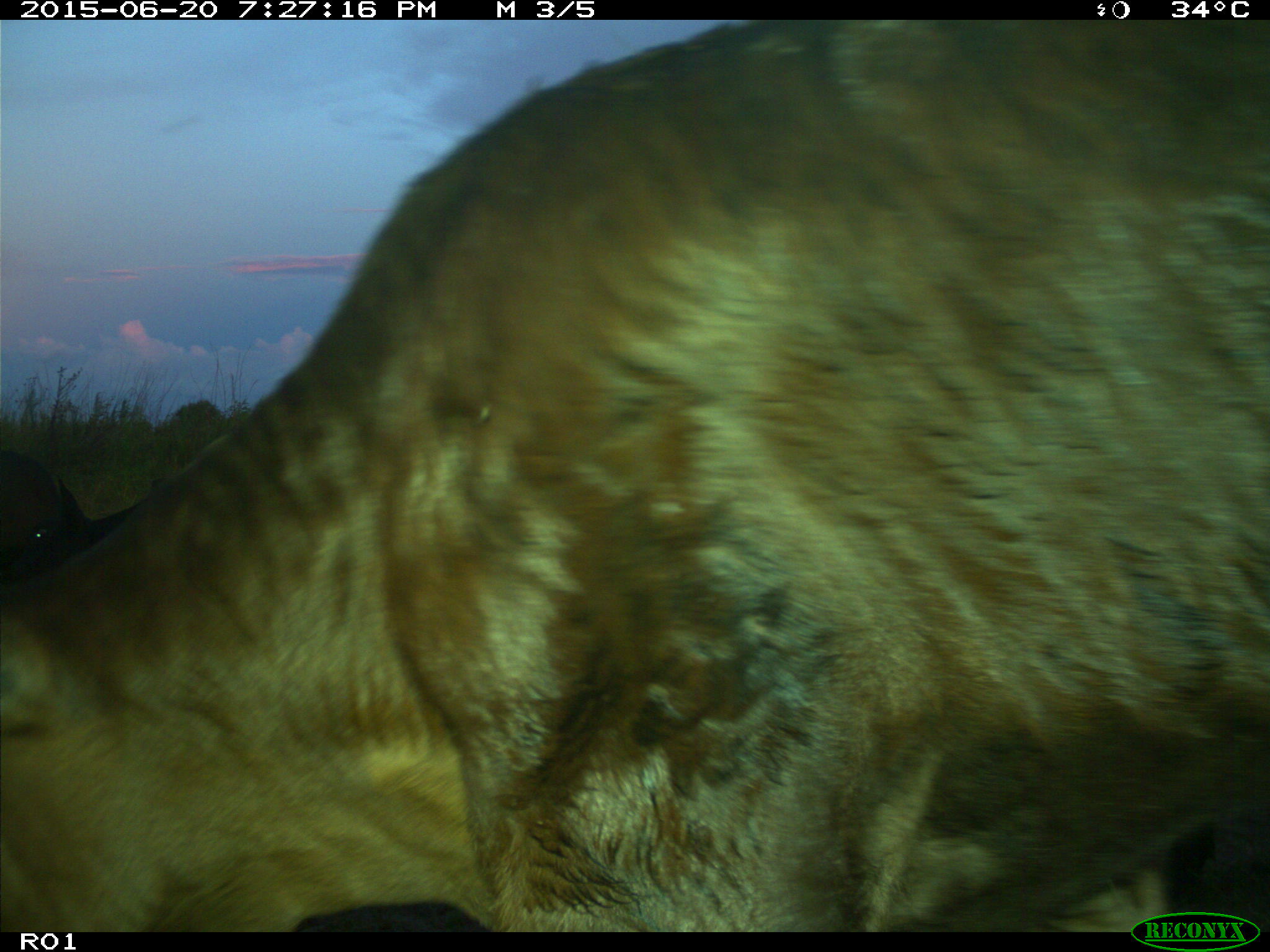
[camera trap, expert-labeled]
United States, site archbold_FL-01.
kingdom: Animalia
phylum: Chordata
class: Mammalia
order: Artiodactyla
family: Bovidae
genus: Bos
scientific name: Bos taurus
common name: domestic cow